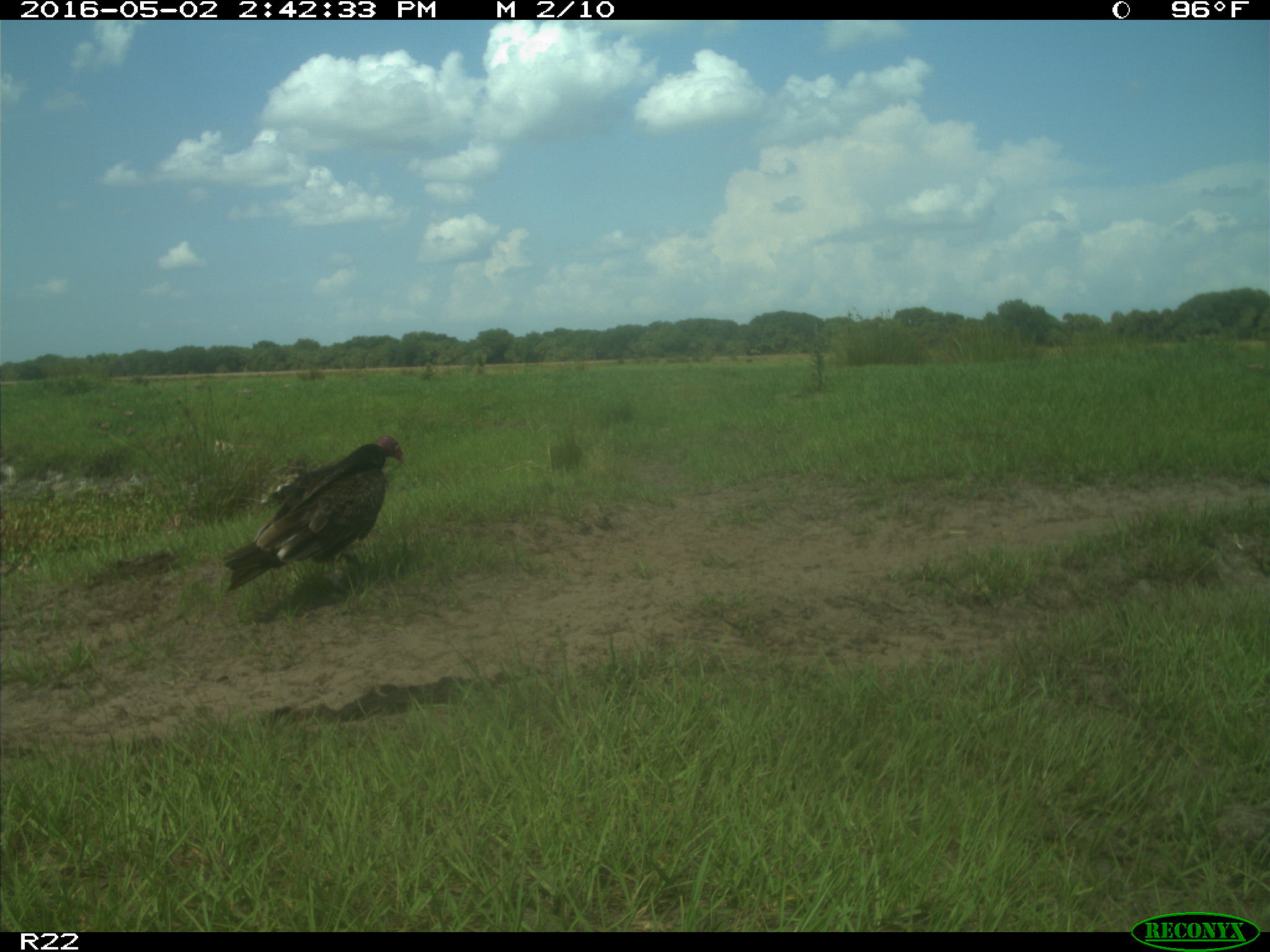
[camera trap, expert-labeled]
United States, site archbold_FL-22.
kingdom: Animalia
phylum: Chordata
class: Aves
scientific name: Aves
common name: birds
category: unidentified bird